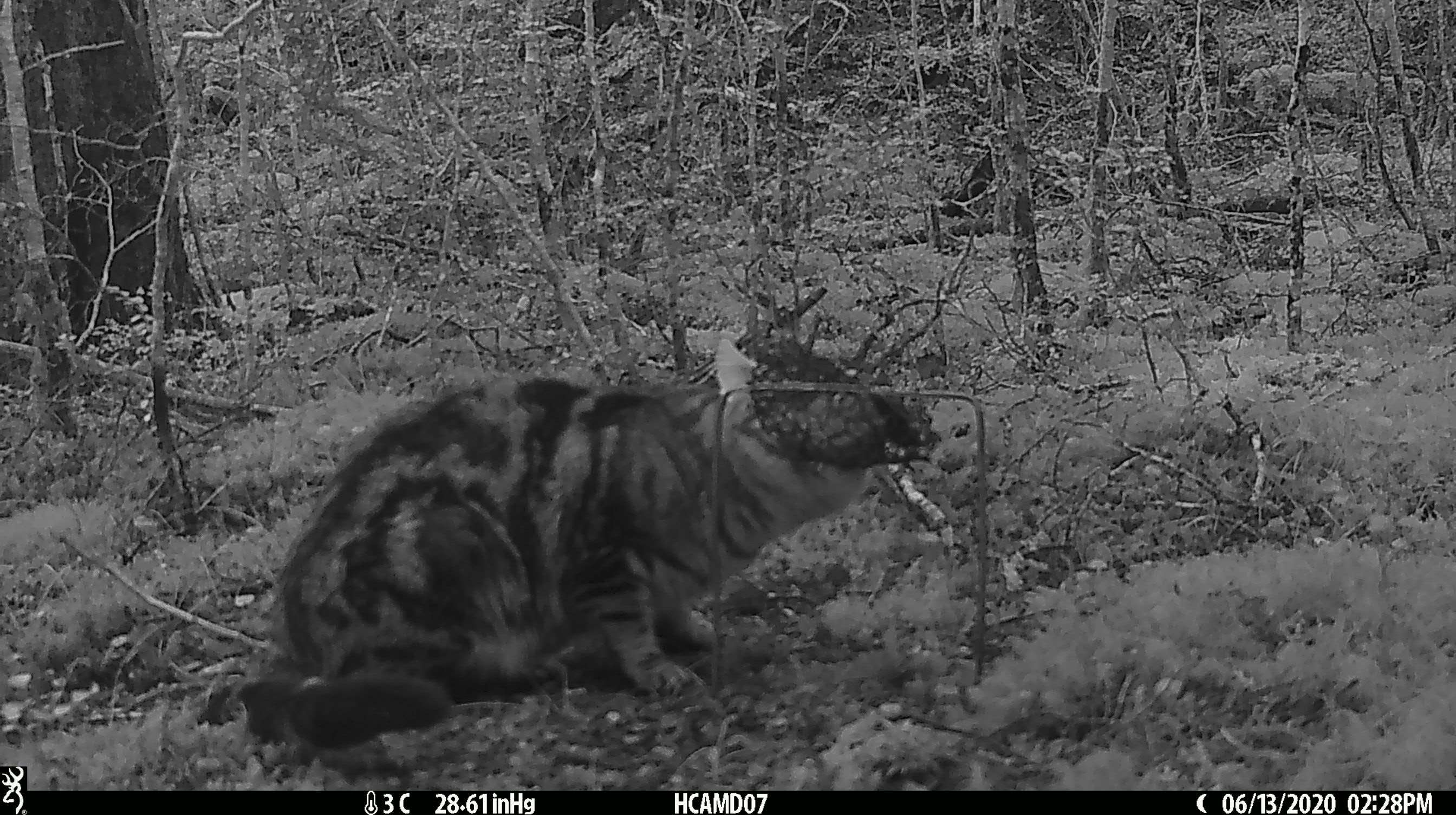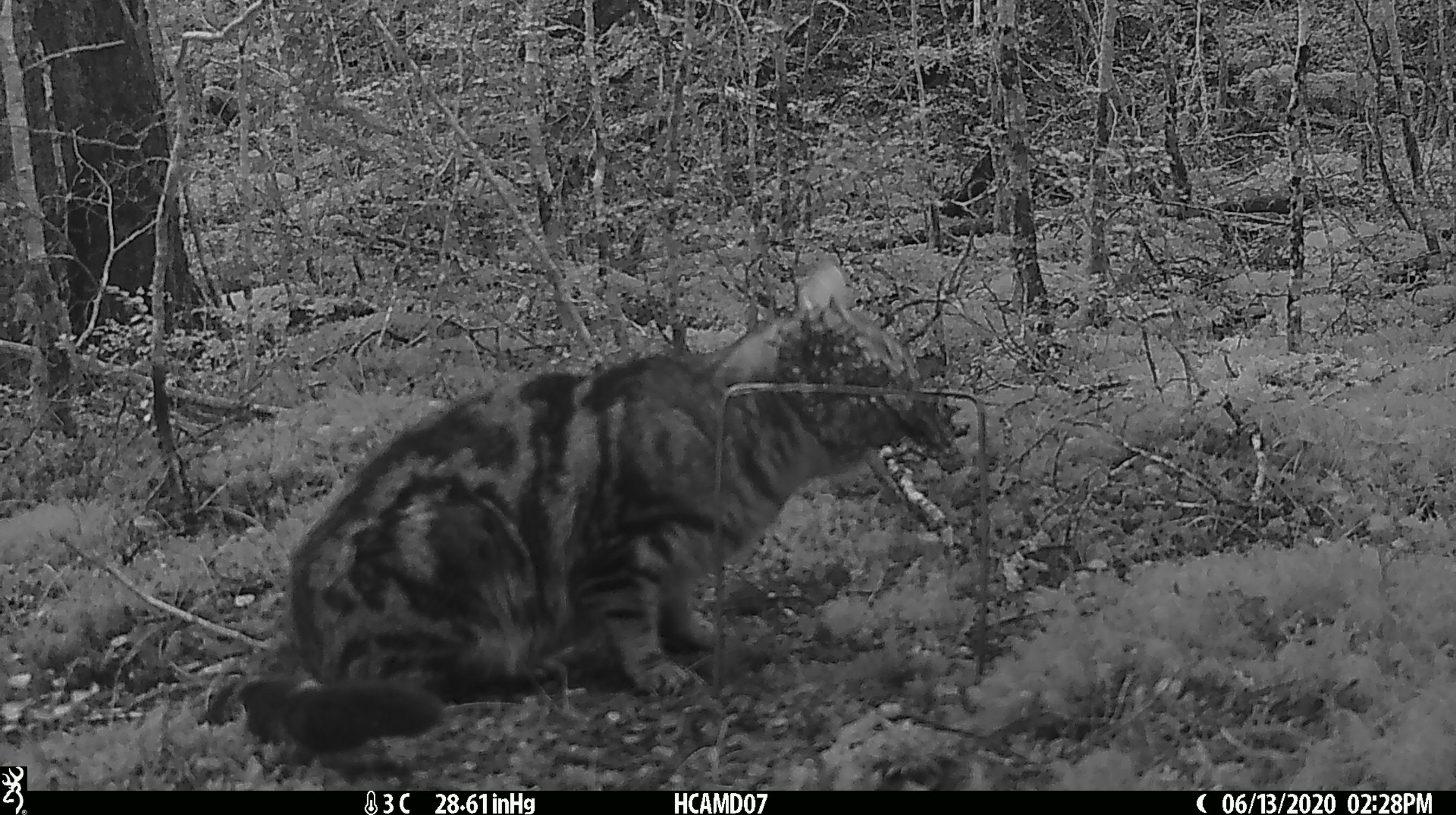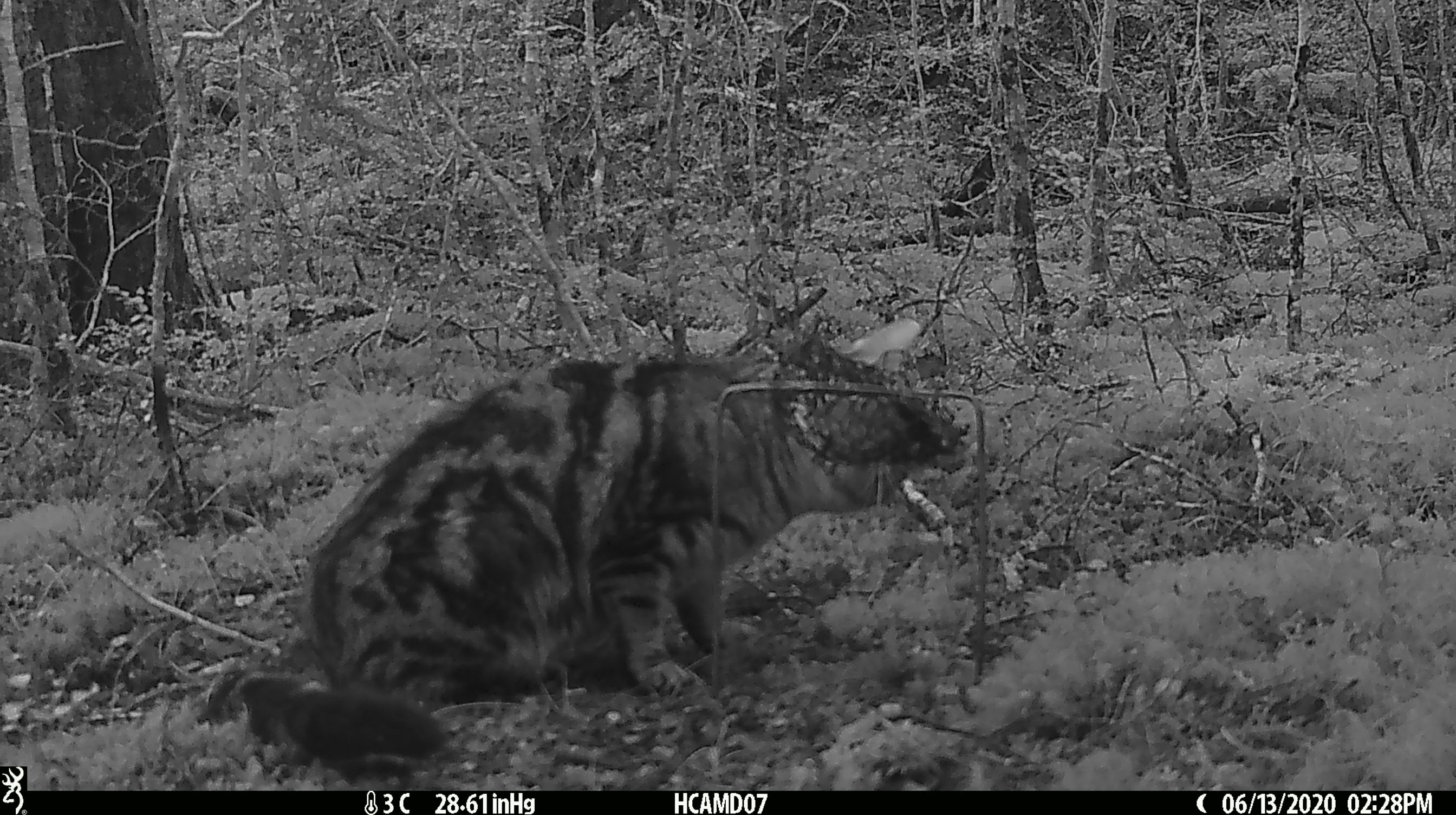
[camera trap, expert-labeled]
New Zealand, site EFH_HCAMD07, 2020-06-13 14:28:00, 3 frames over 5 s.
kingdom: Animalia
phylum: Chordata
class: Mammalia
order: Carnivora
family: Felidae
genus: Felis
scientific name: Felis catus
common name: domestic cat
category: cat